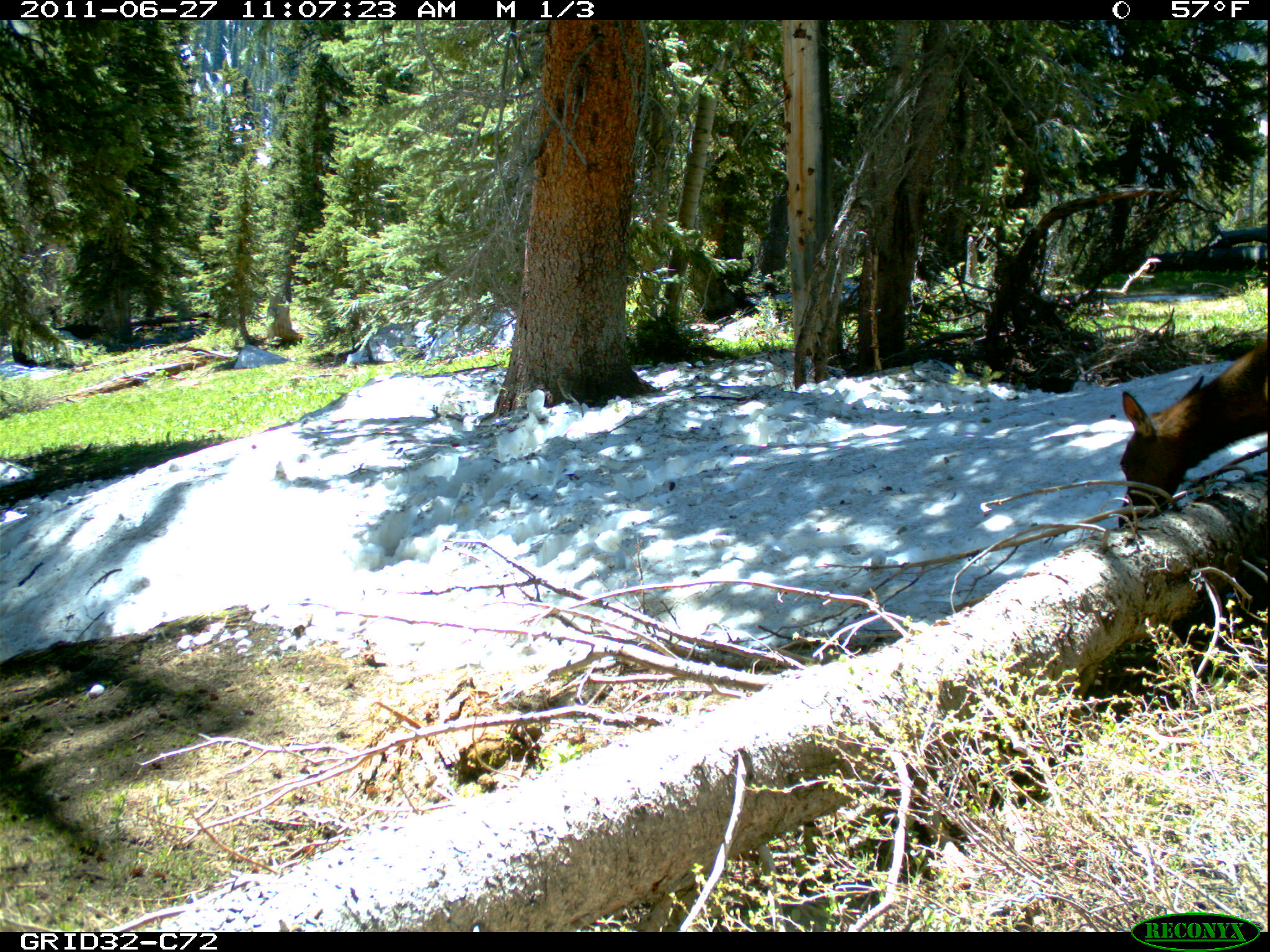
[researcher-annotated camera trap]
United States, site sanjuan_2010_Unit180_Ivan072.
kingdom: Animalia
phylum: Chordata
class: Mammalia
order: Artiodactyla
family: Cervidae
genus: Cervus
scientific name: Cervus elaphus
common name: red deer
Cervus elaphus (red deer).